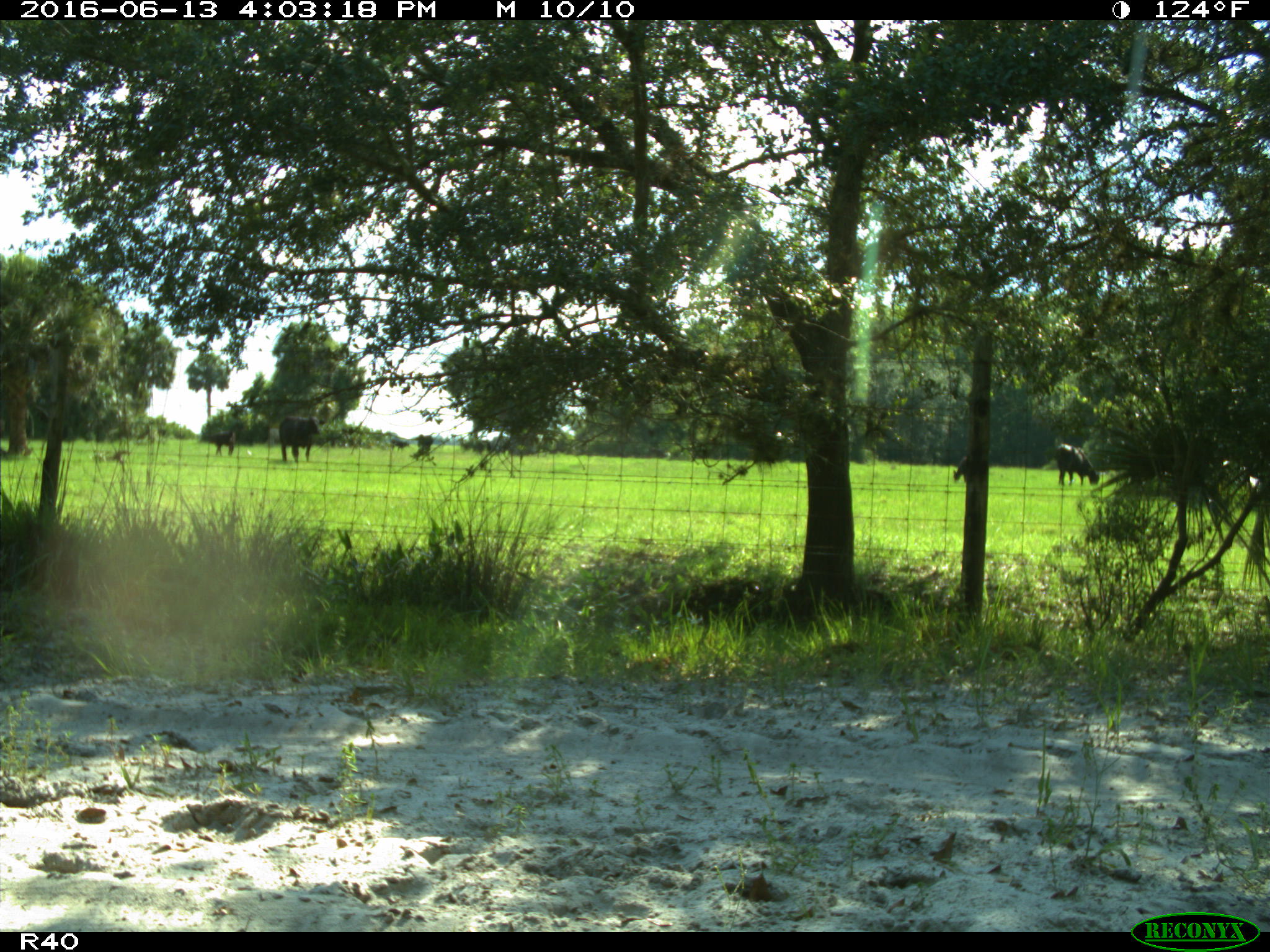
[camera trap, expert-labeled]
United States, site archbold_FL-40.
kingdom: Animalia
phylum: Chordata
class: Mammalia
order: Artiodactyla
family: Bovidae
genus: Bos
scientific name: Bos taurus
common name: domestic cow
Bos taurus (domestic cow).